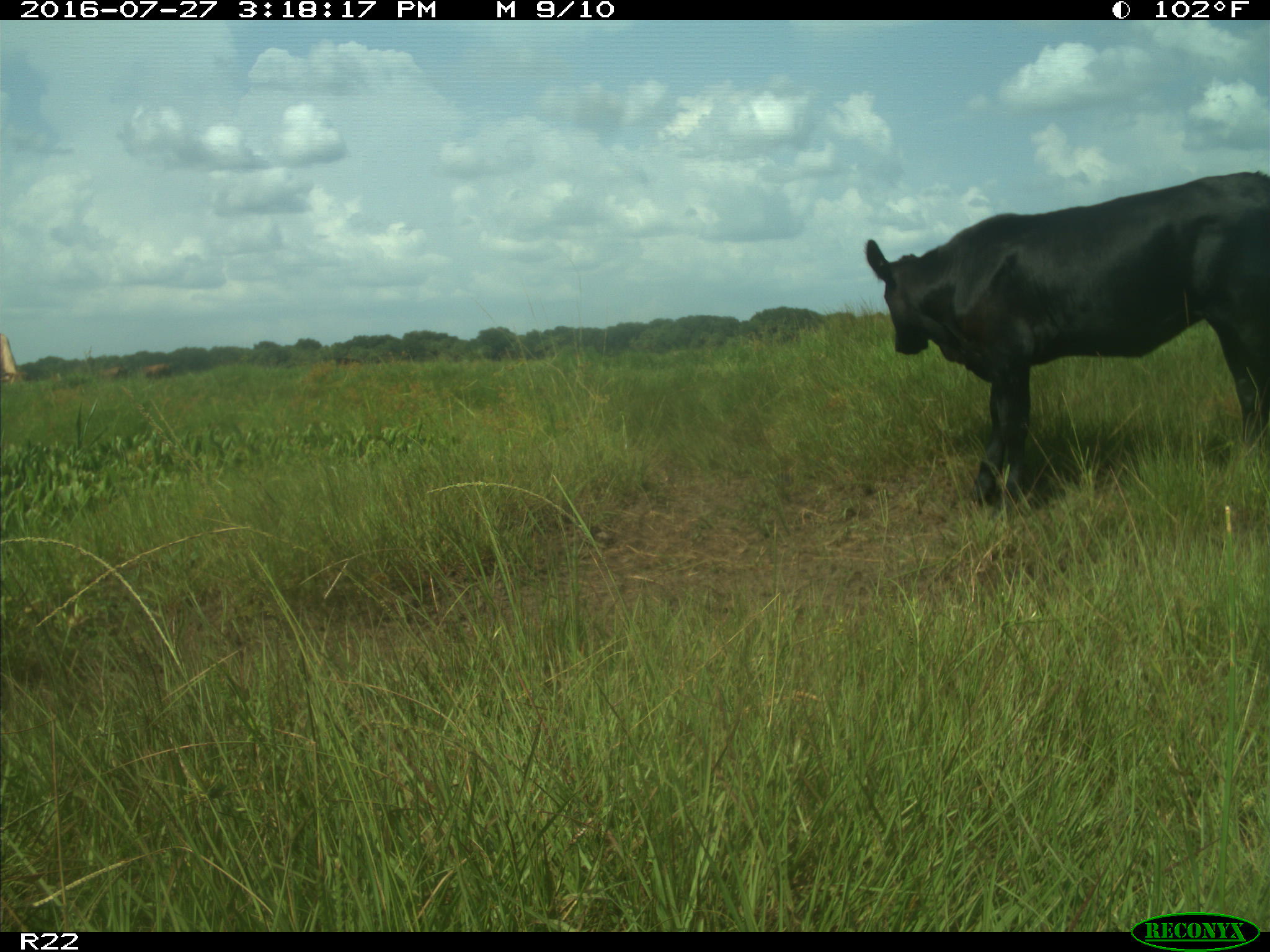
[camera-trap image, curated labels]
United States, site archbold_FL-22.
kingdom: Animalia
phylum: Chordata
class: Mammalia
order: Artiodactyla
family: Bovidae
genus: Bos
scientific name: Bos taurus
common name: domestic cow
Bos taurus (domestic cow).